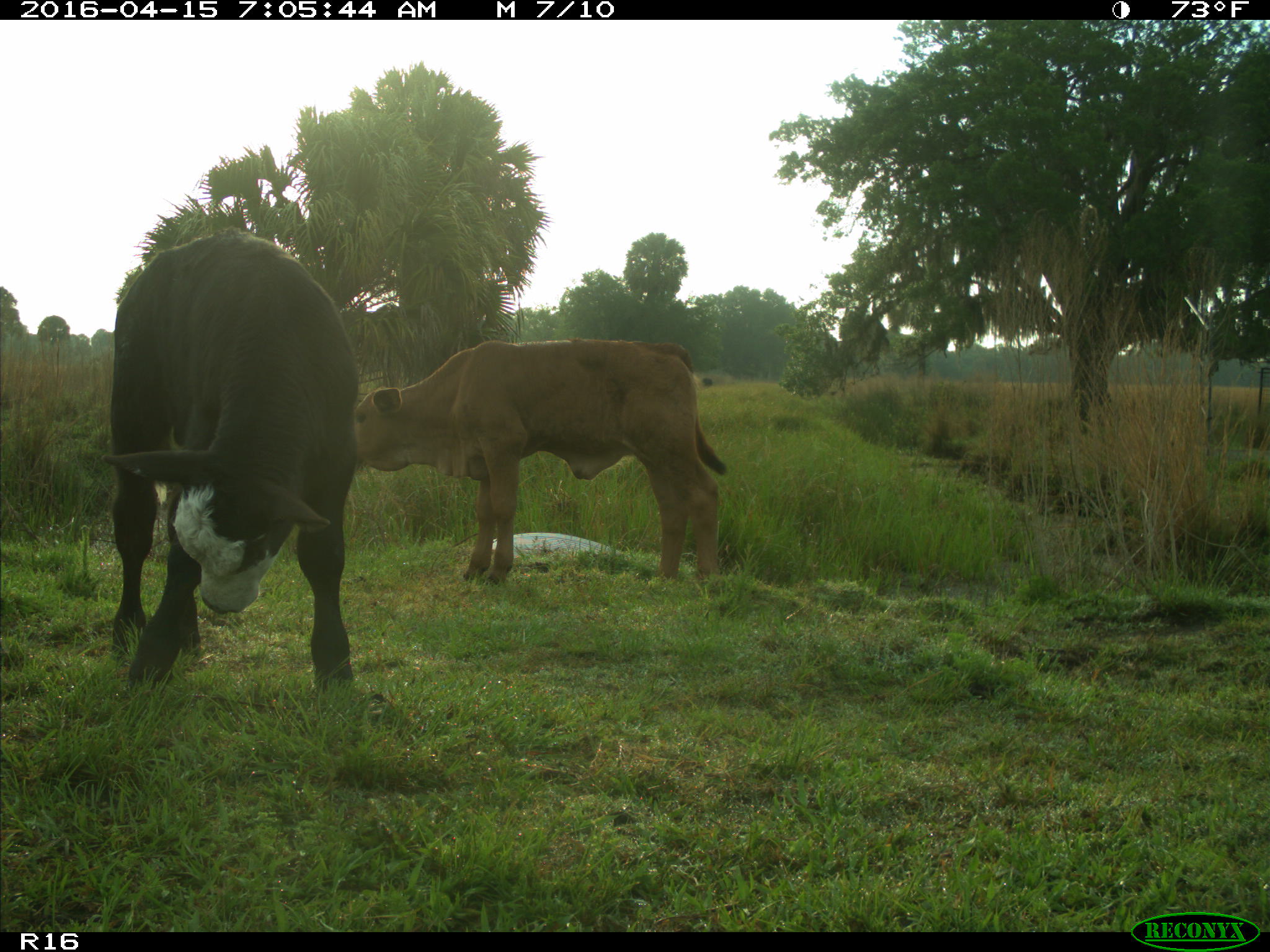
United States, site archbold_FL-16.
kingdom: Animalia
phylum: Chordata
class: Mammalia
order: Artiodactyla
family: Bovidae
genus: Bos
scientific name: Bos taurus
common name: domestic cow